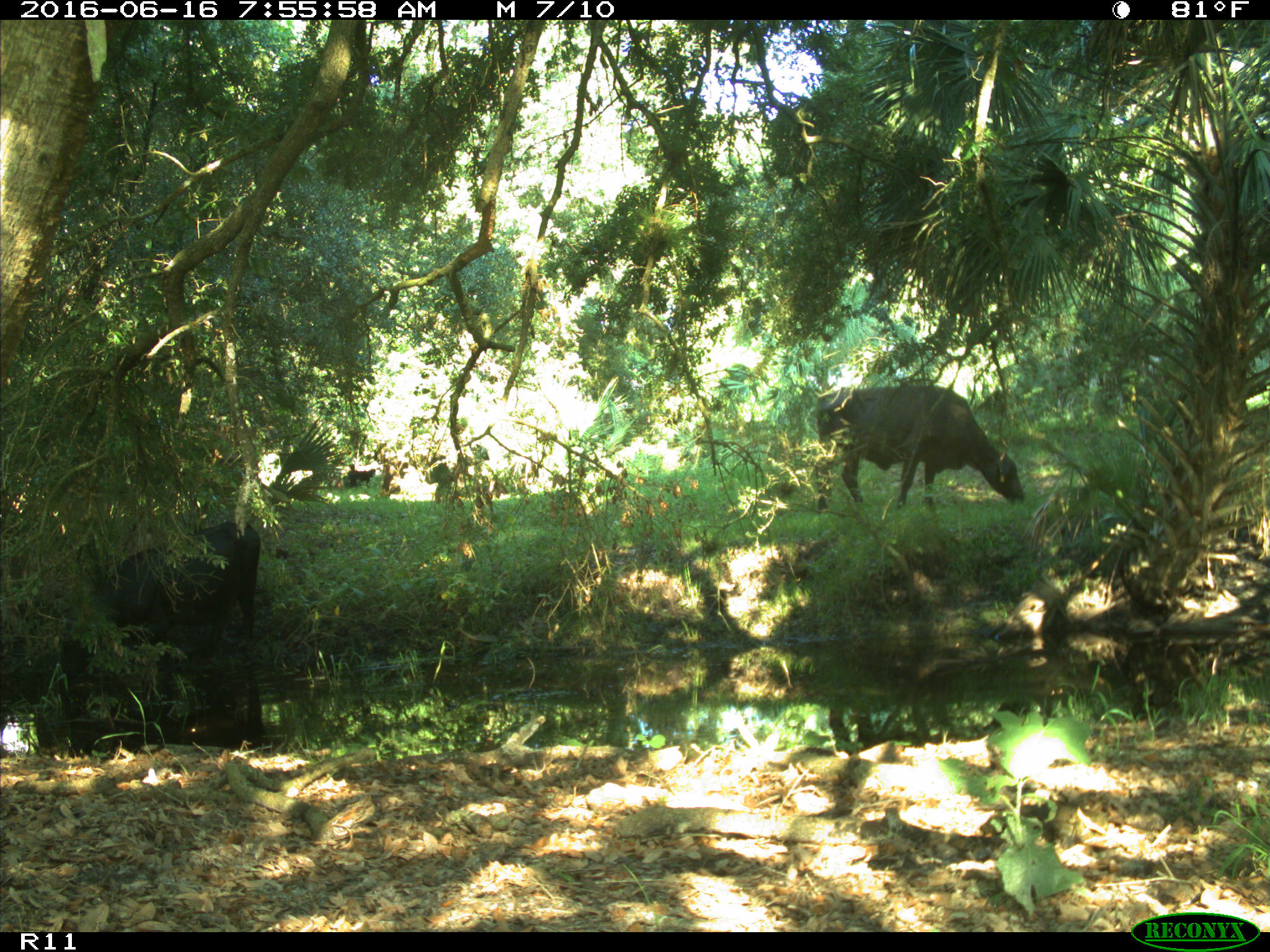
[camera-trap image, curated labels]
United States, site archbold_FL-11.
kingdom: Animalia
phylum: Chordata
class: Mammalia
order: Artiodactyla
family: Bovidae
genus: Bos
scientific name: Bos taurus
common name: domestic cow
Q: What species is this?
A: Bos taurus (domestic cow).